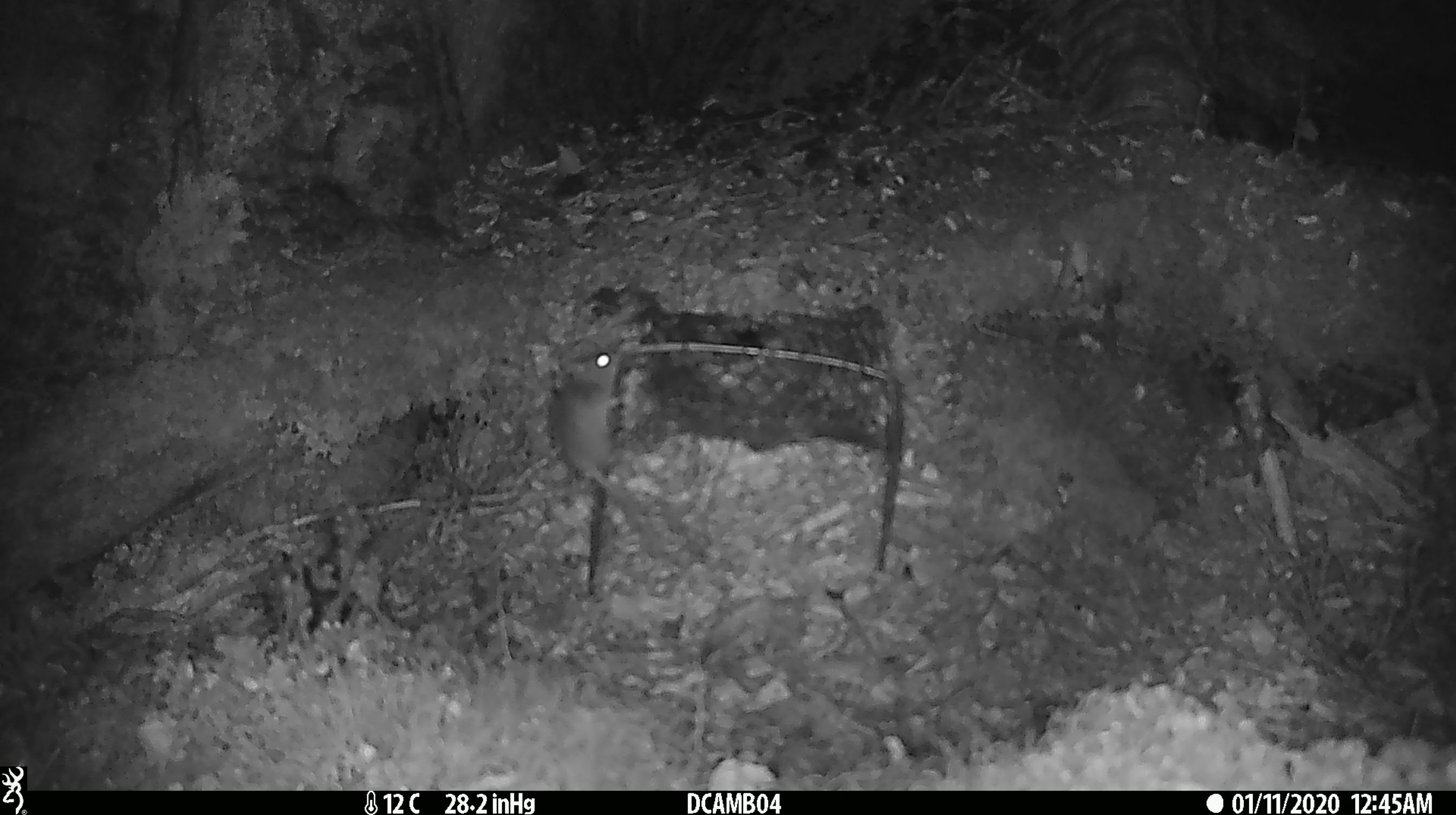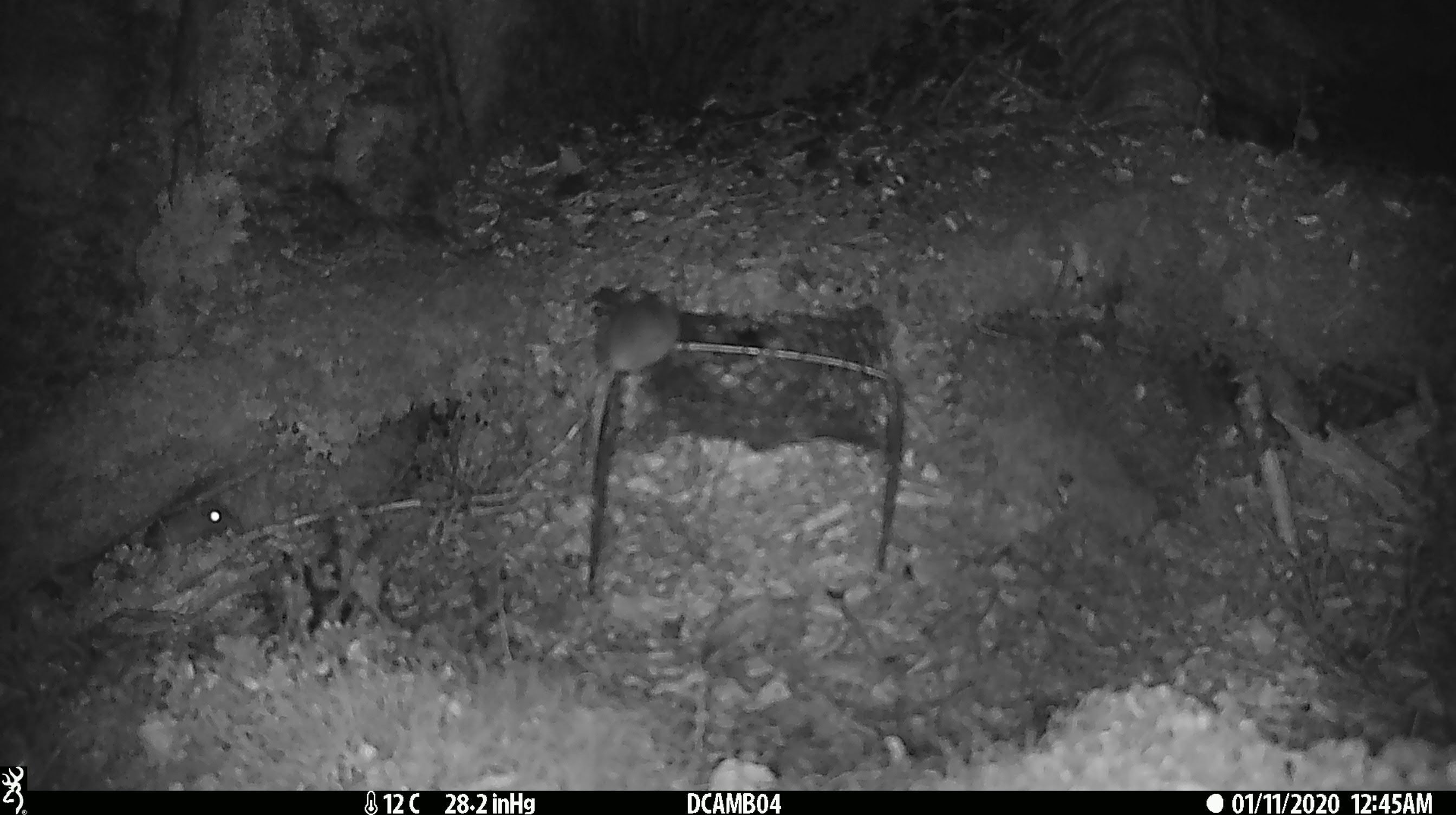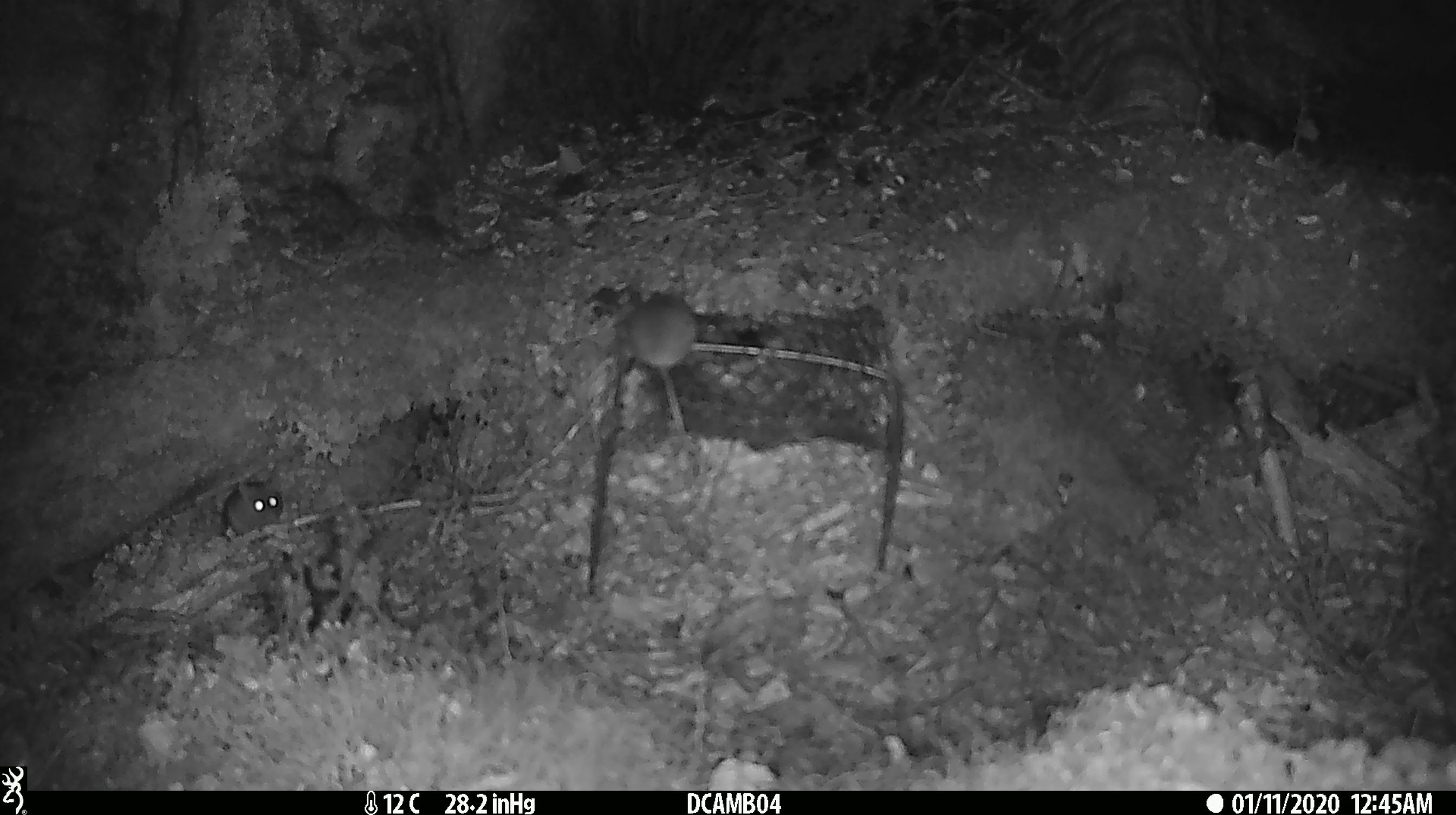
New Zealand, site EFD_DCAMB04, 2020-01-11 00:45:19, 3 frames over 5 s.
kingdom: Animalia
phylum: Chordata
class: Mammalia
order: Rodentia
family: Muridae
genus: Mus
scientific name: Mus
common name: mouse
Mouse (Mus).